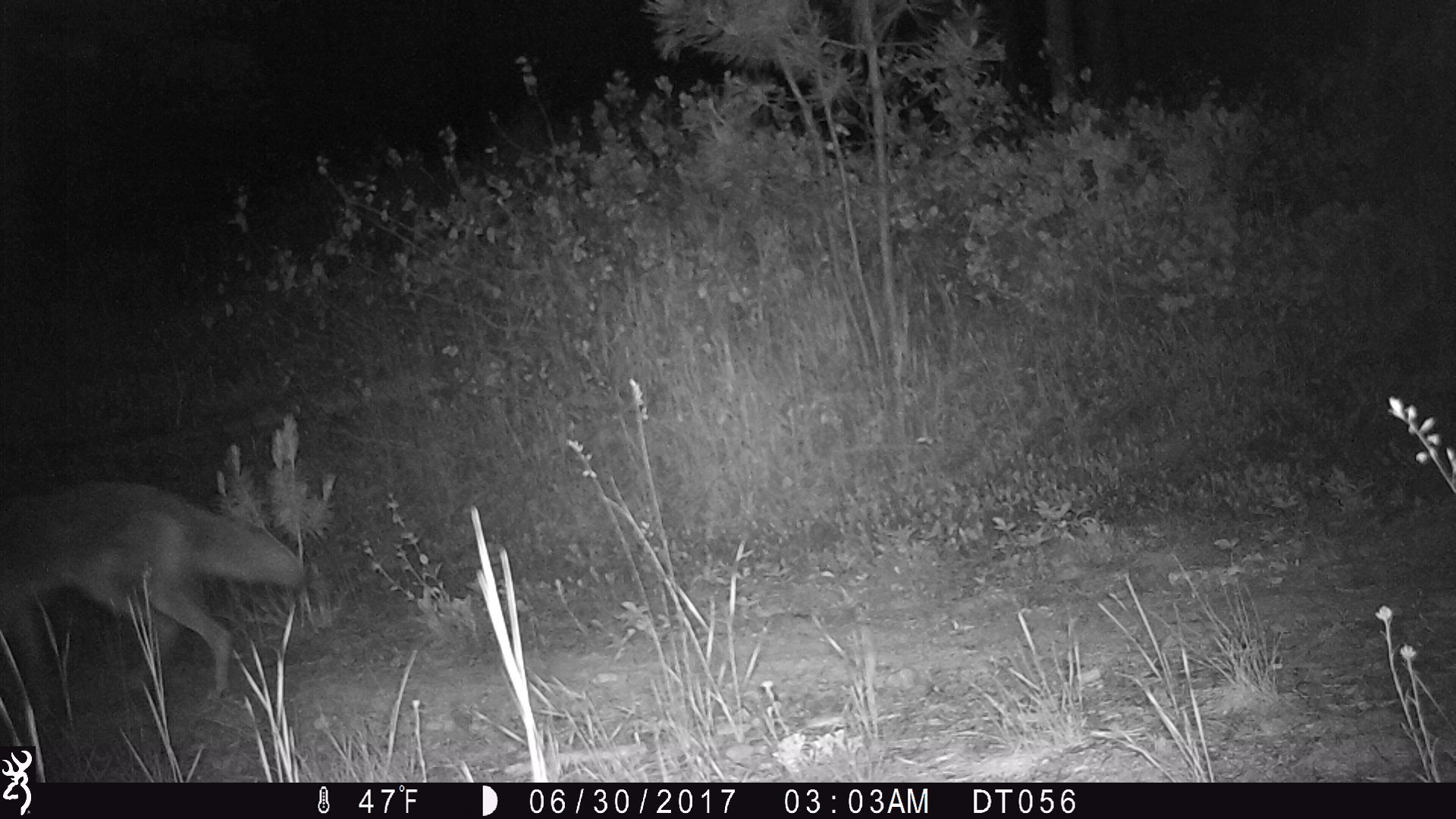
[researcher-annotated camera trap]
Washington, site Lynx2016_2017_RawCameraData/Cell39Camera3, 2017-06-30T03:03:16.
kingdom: Animalia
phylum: Chordata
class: Mammalia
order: Carnivora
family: Canidae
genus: Canis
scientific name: Canis latrans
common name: coyote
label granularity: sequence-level